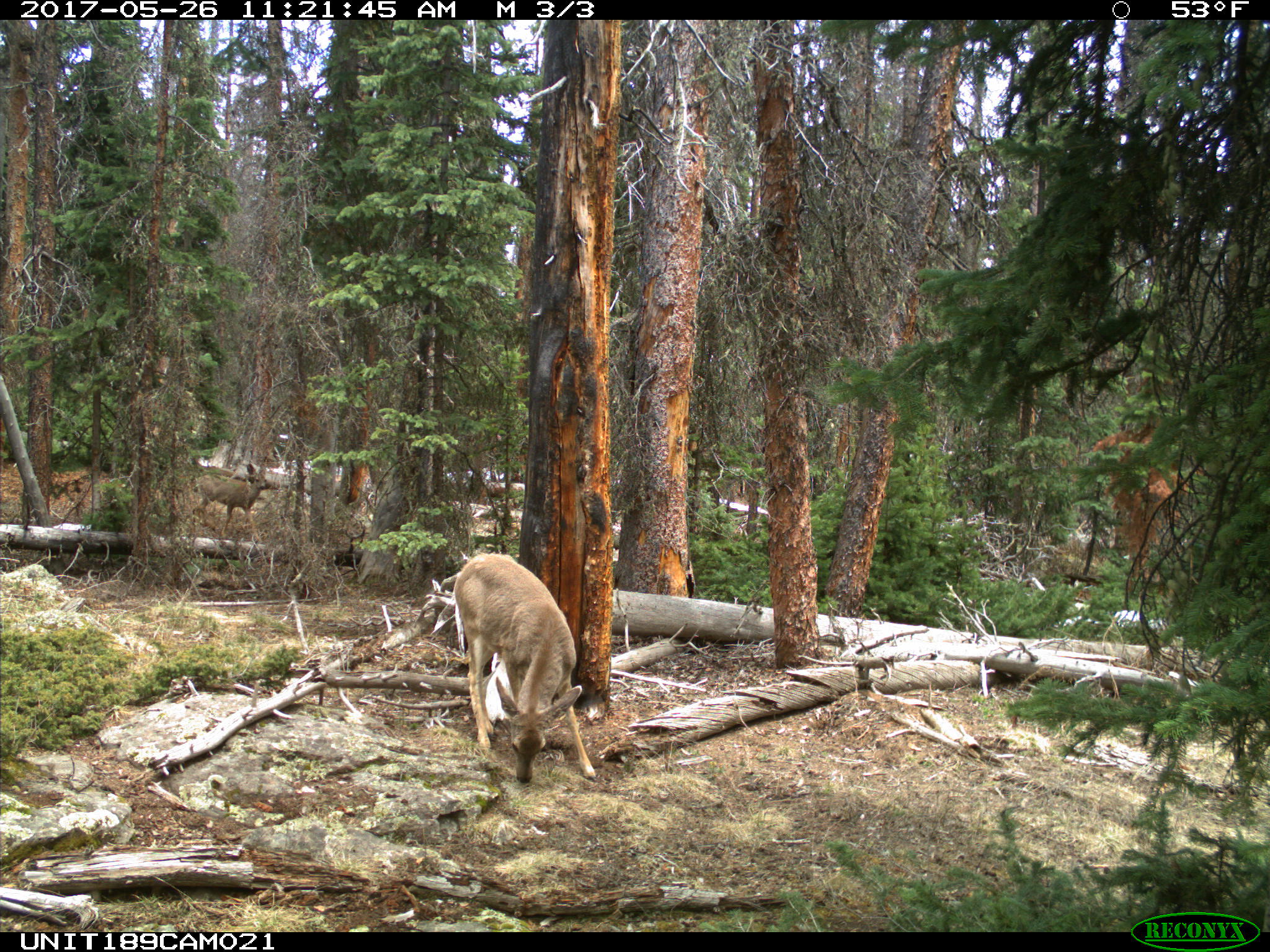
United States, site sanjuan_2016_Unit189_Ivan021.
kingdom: Animalia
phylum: Chordata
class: Mammalia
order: Artiodactyla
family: Cervidae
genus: Odocoileus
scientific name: Odocoileus hemionus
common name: mule deer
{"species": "Odocoileus hemionus (mule deer)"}